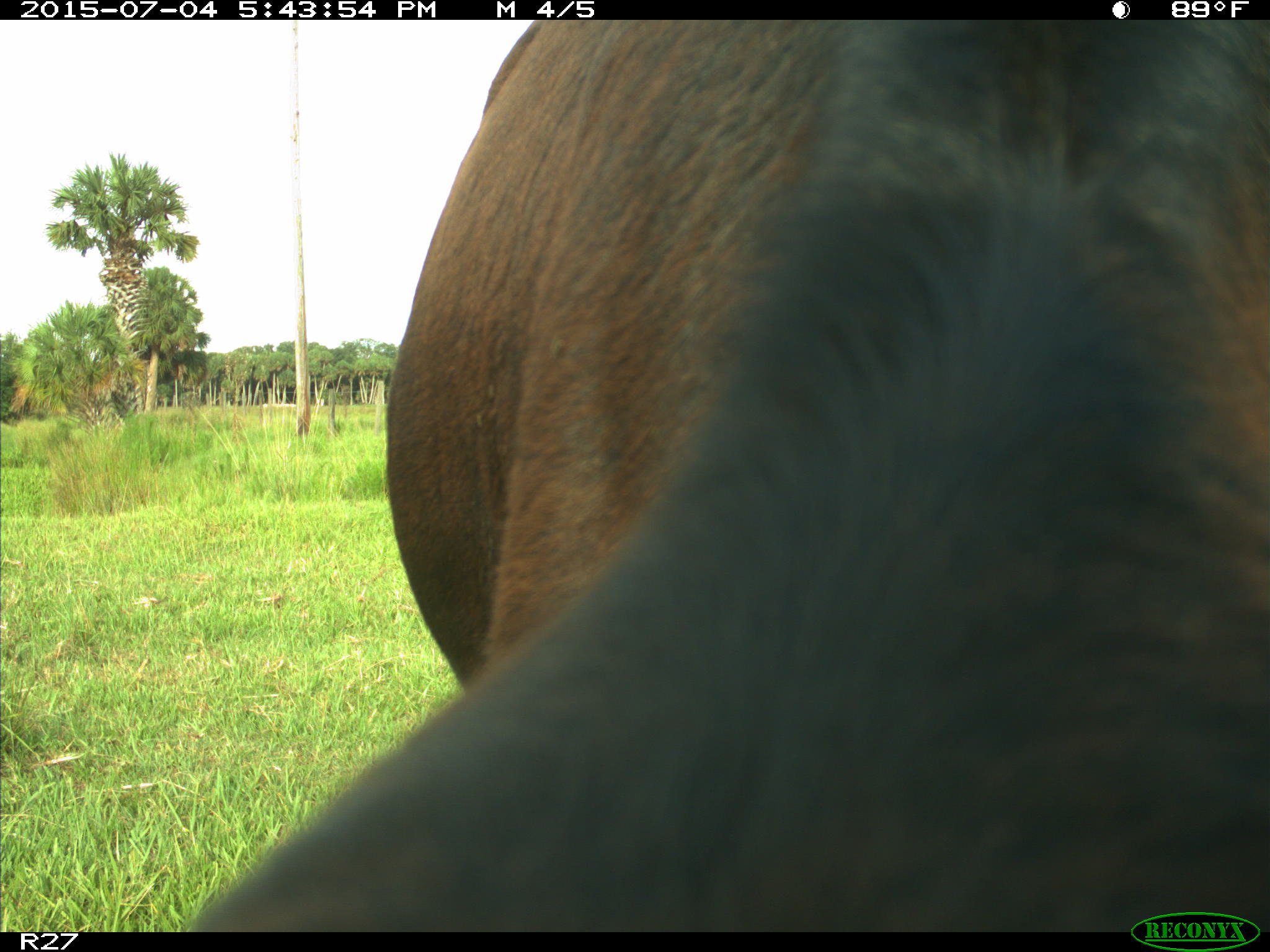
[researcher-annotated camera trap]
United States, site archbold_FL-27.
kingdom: Animalia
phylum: Chordata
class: Mammalia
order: Artiodactyla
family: Bovidae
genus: Bos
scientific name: Bos taurus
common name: domestic cow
Bos taurus (domestic cow).